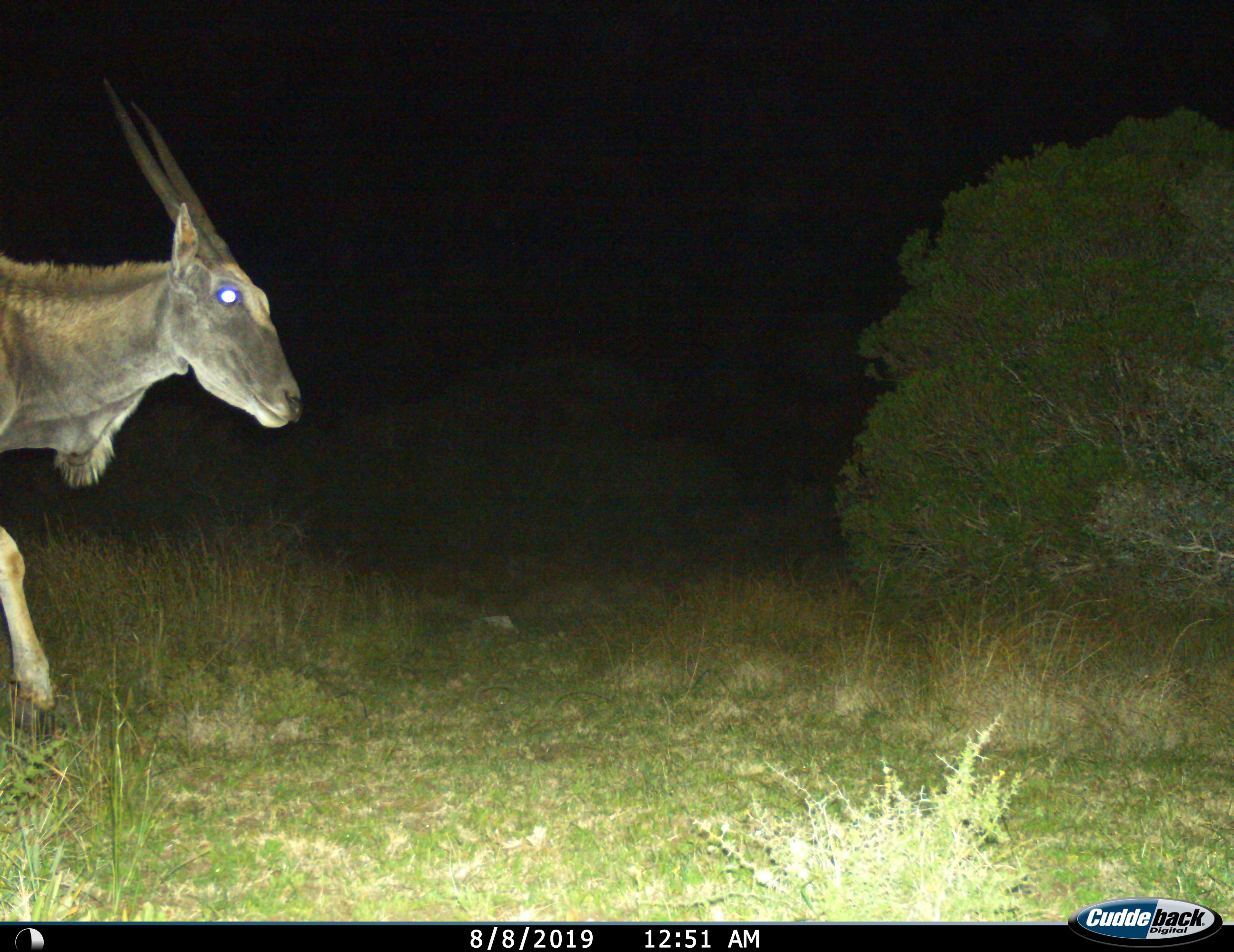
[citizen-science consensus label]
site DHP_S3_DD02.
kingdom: Animalia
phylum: Chordata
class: Mammalia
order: Artiodactyla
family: Bovidae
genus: Tragelaphus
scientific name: Tragelaphus oryx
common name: eland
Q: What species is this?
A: Eland (Tragelaphus oryx).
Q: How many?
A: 1.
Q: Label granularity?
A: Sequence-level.